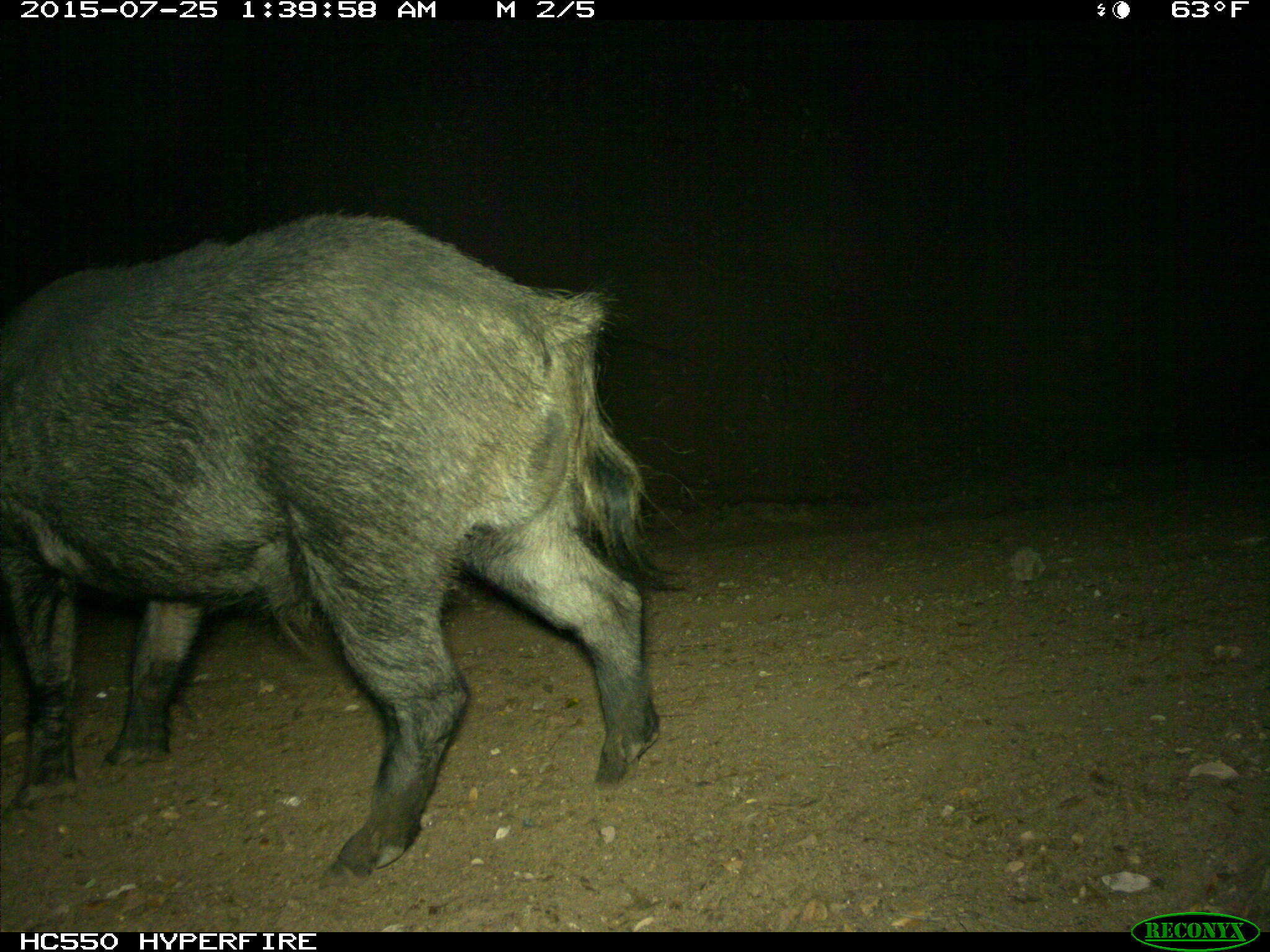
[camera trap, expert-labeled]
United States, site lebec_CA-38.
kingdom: Animalia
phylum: Chordata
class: Mammalia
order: Artiodactyla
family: Suidae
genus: Sus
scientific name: Sus scrofa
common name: wild boar